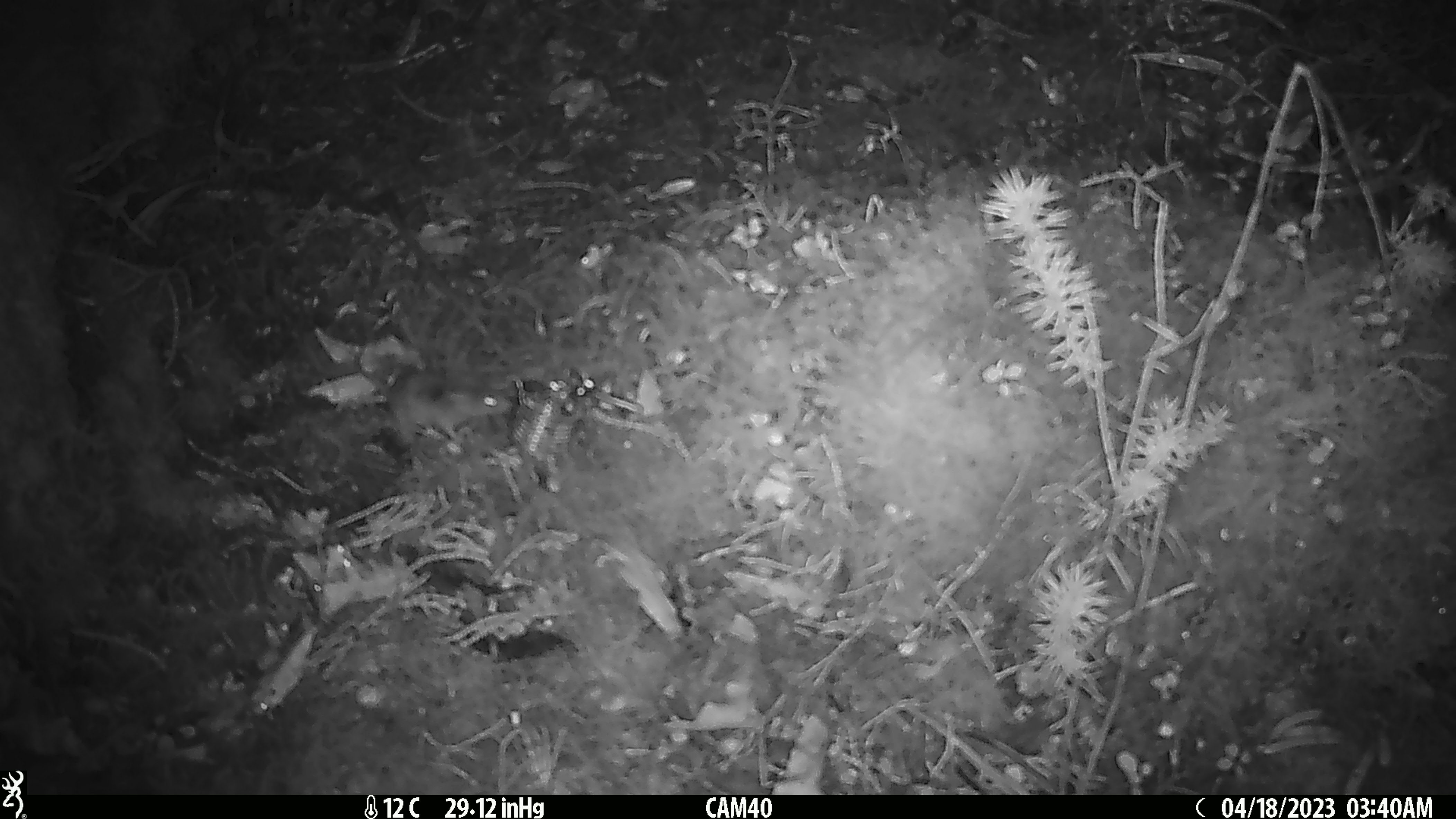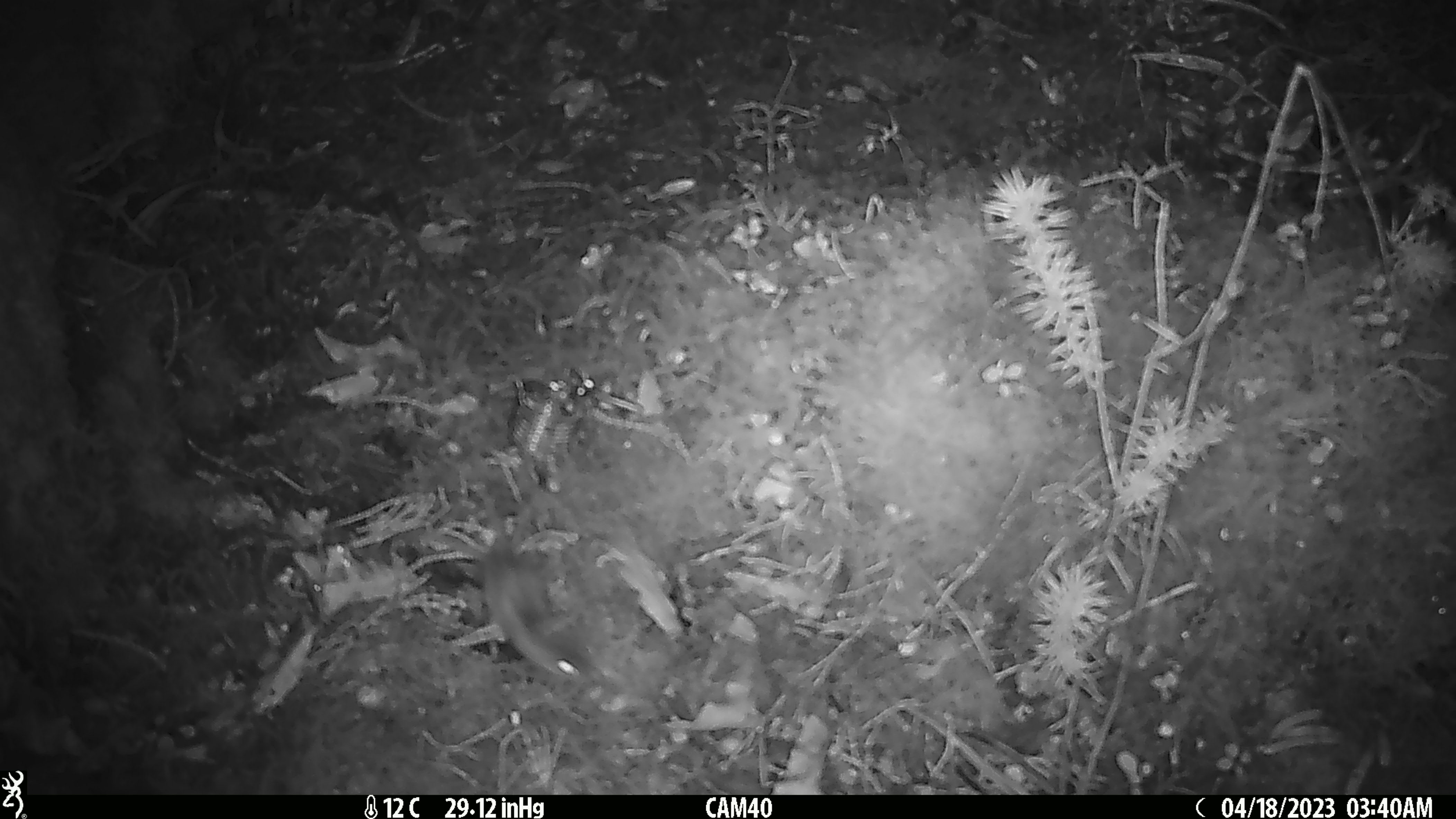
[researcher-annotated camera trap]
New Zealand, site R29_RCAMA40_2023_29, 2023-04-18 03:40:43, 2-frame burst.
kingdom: Animalia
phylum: Chordata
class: Mammalia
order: Rodentia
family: Muridae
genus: Mus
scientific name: Mus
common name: mouse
Mouse (Mus).